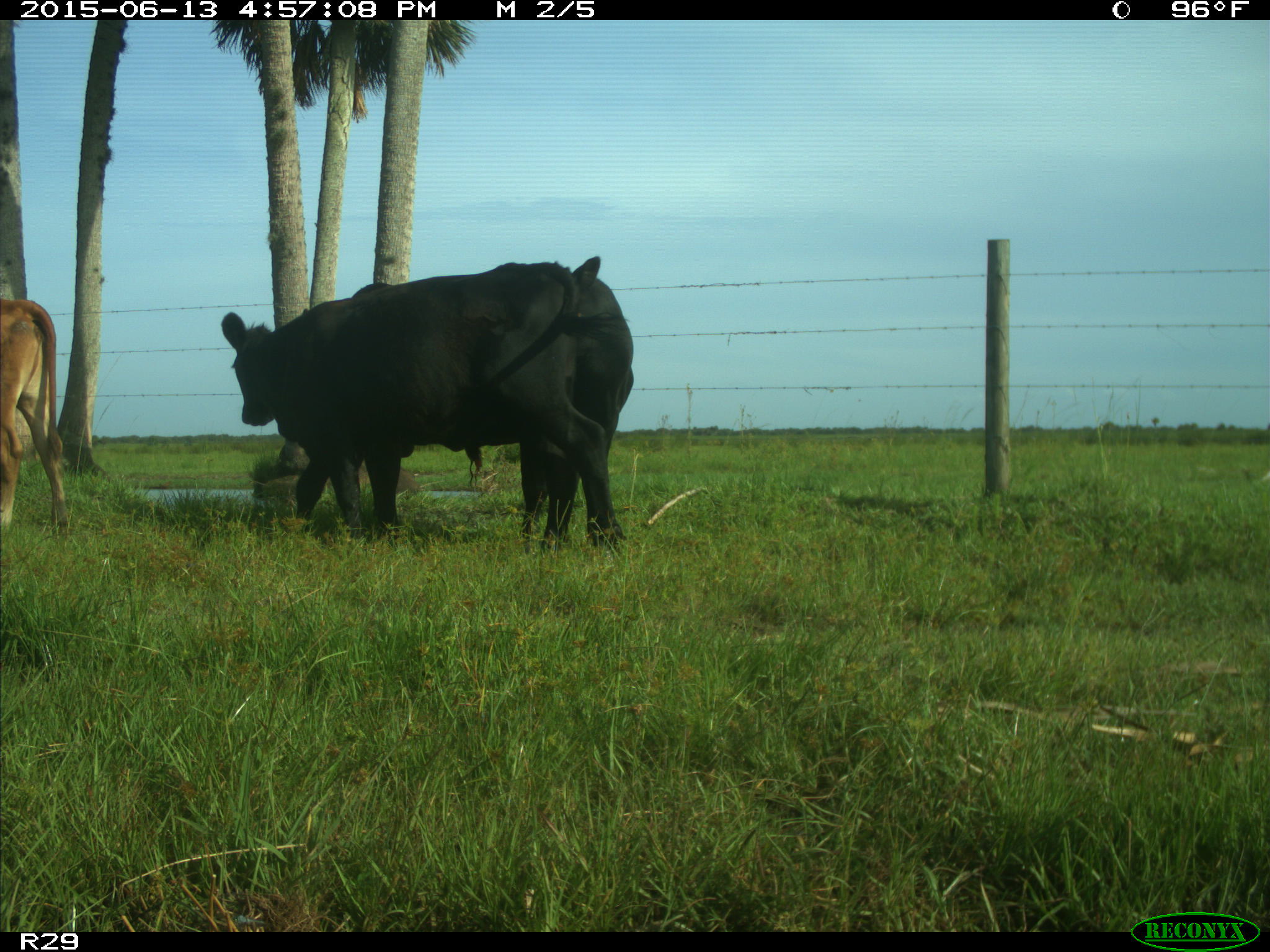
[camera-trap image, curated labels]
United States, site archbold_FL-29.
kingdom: Animalia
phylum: Chordata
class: Mammalia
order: Artiodactyla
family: Bovidae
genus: Bos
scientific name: Bos taurus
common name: domestic cow